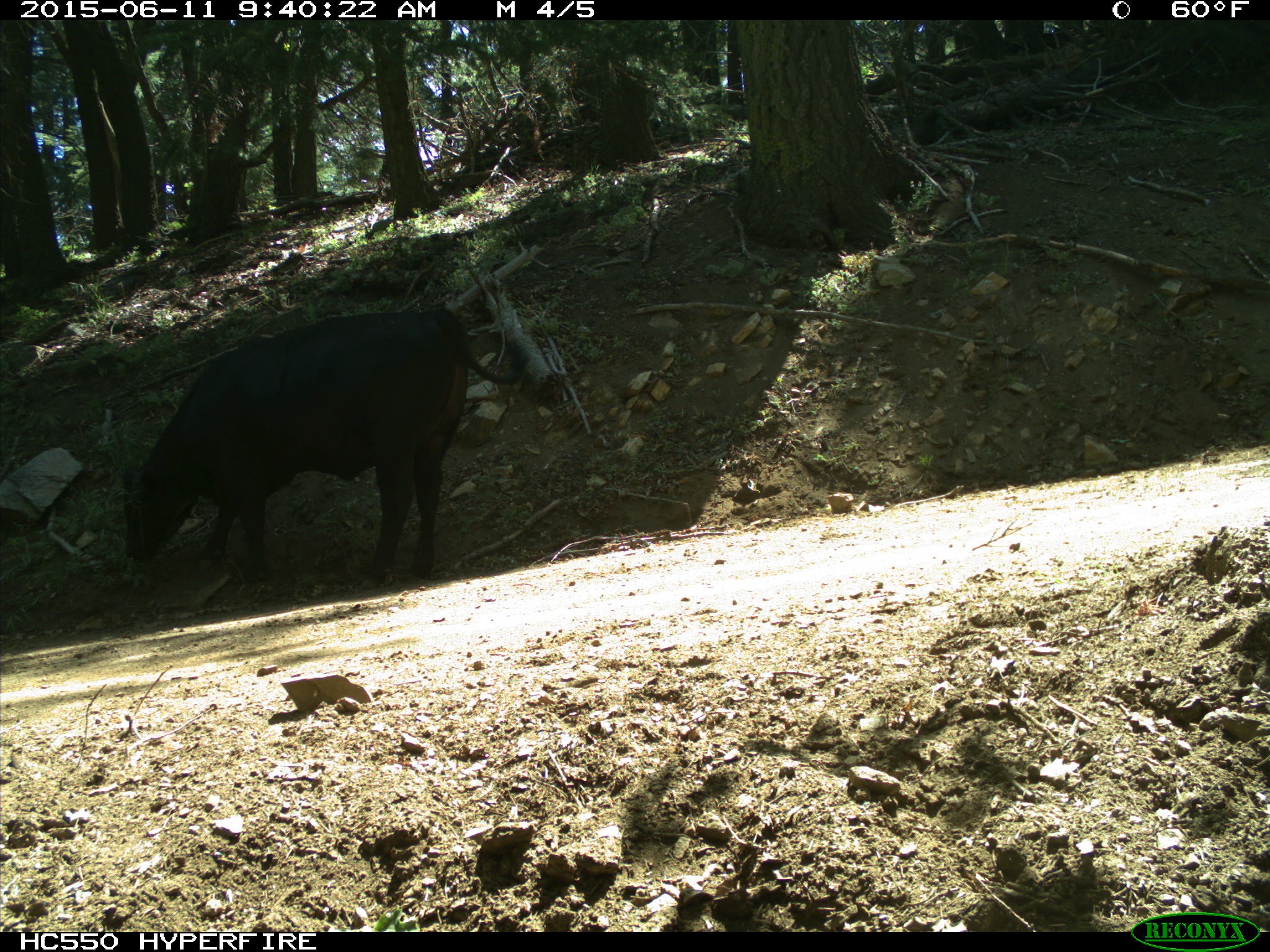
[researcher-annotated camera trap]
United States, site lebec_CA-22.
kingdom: Animalia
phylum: Chordata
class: Mammalia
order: Artiodactyla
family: Bovidae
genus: Bos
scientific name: Bos taurus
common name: domestic cow